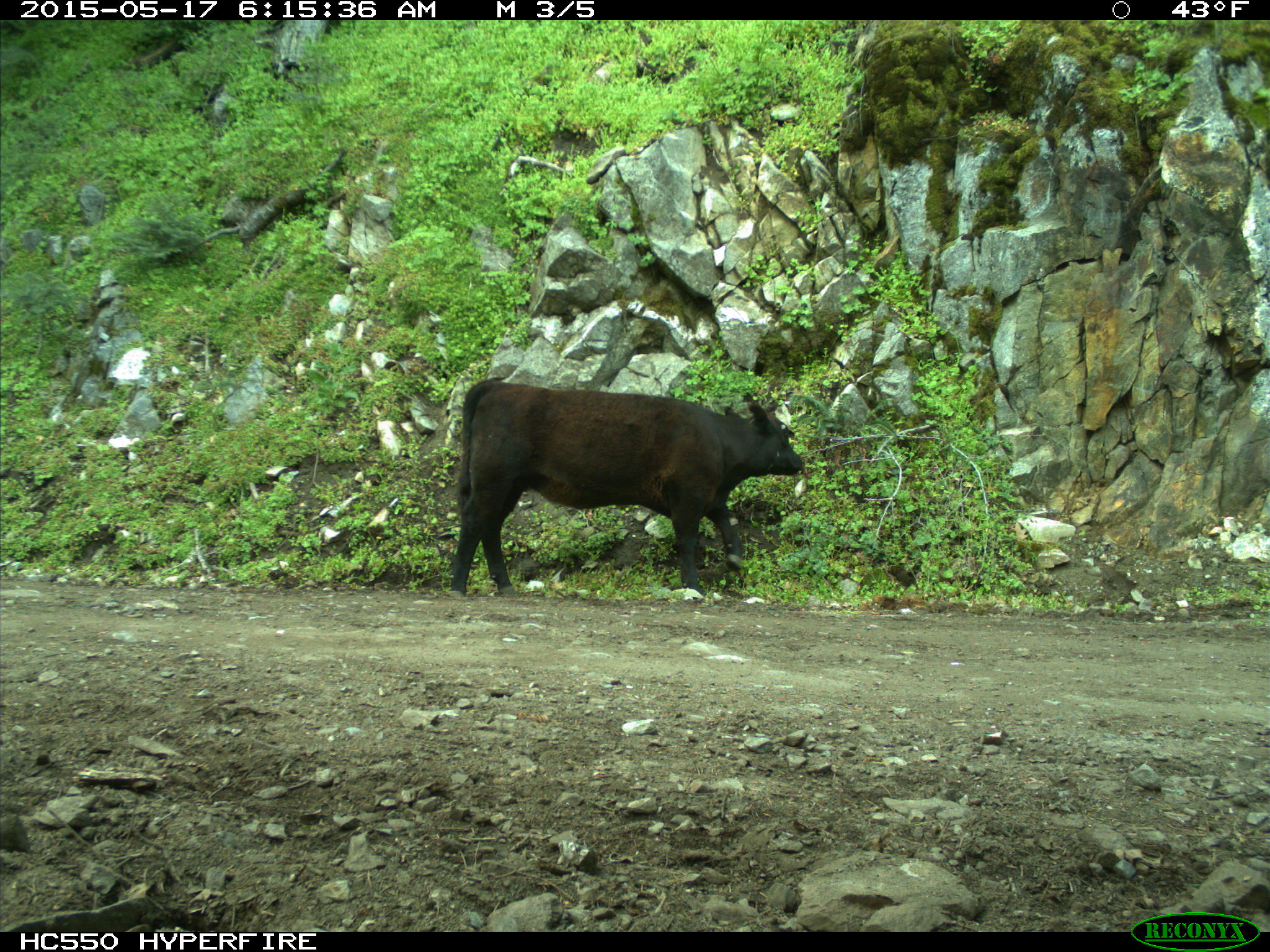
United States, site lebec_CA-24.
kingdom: Animalia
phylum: Chordata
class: Mammalia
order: Artiodactyla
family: Bovidae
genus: Bos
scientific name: Bos taurus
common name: domestic cow